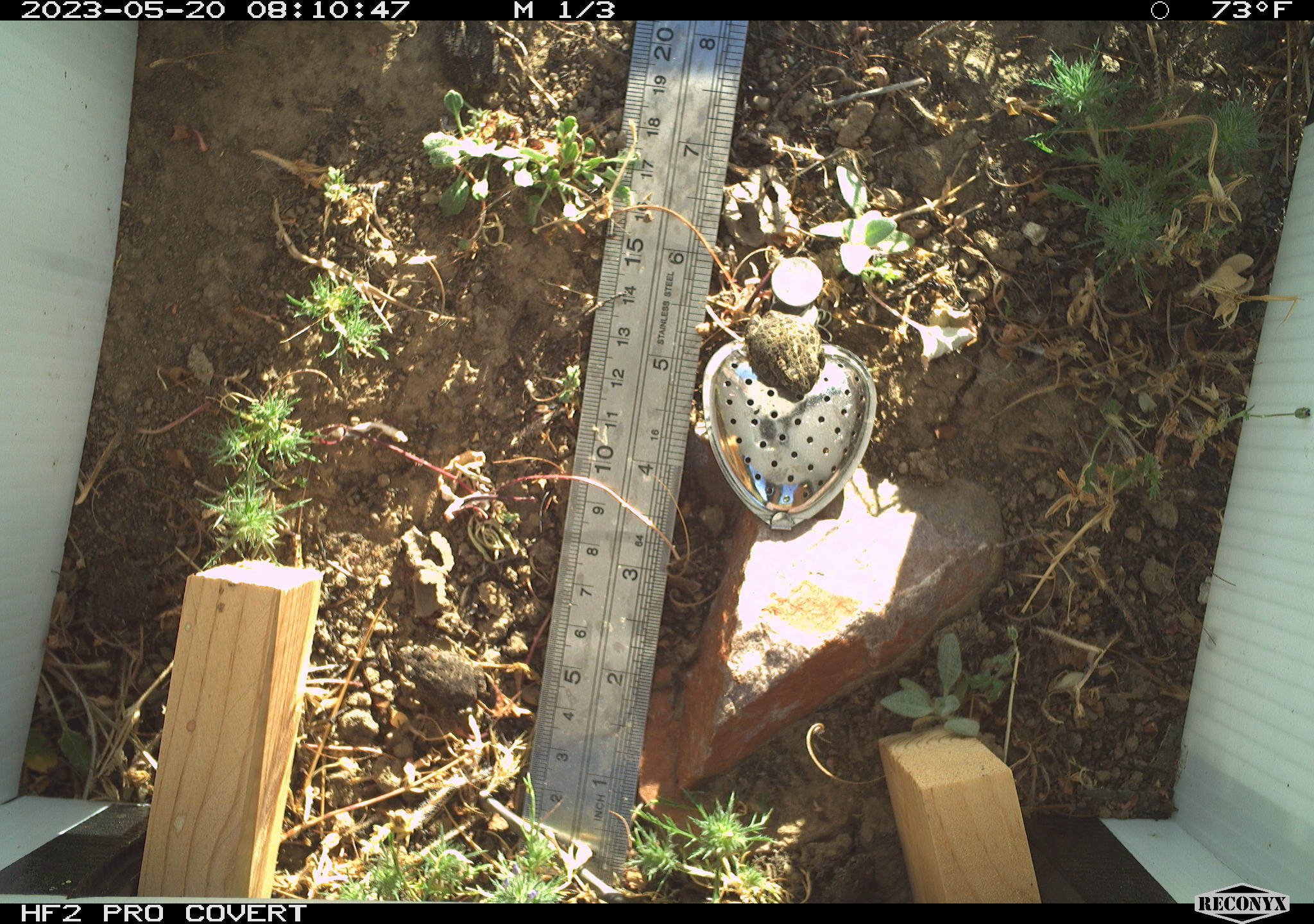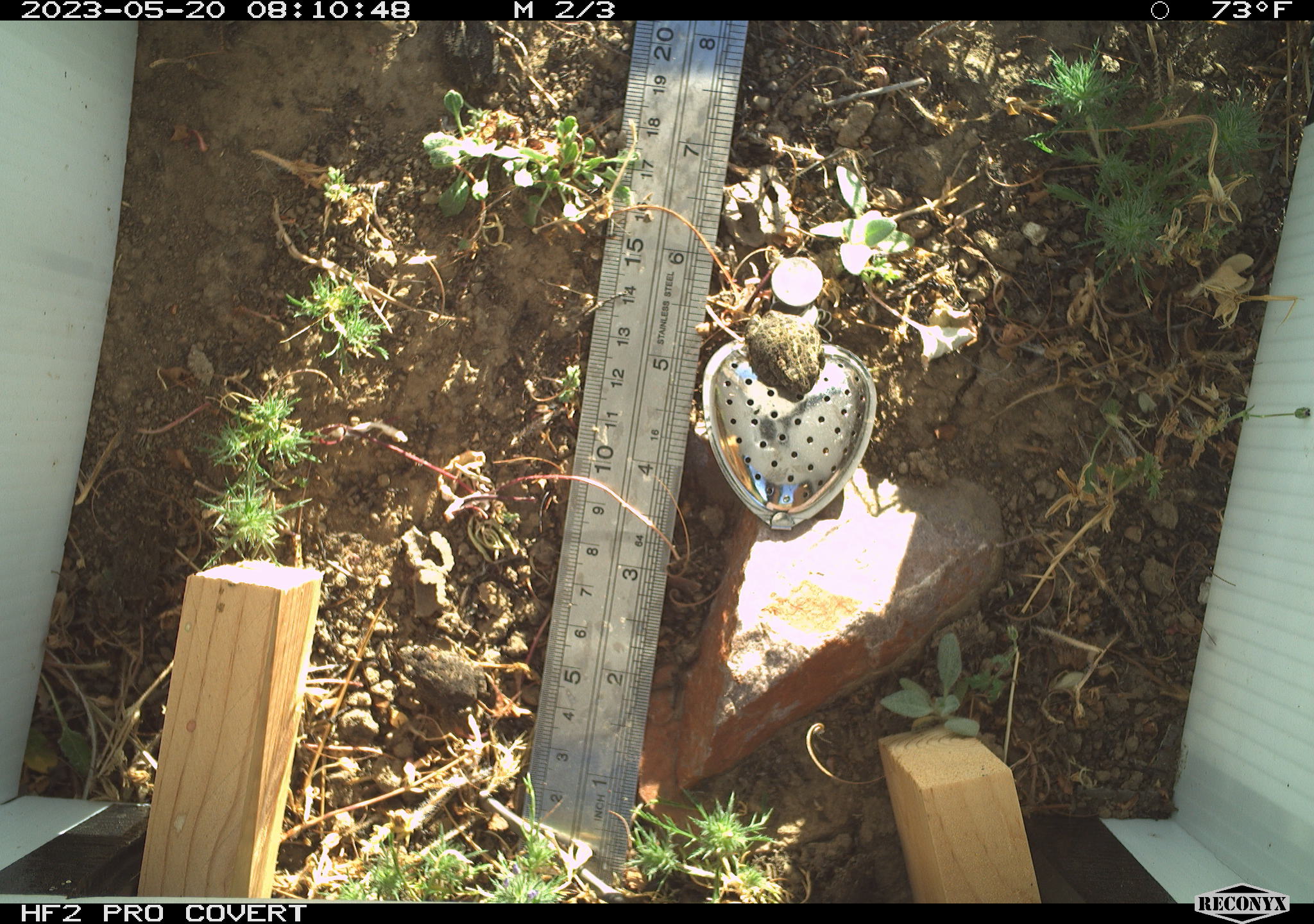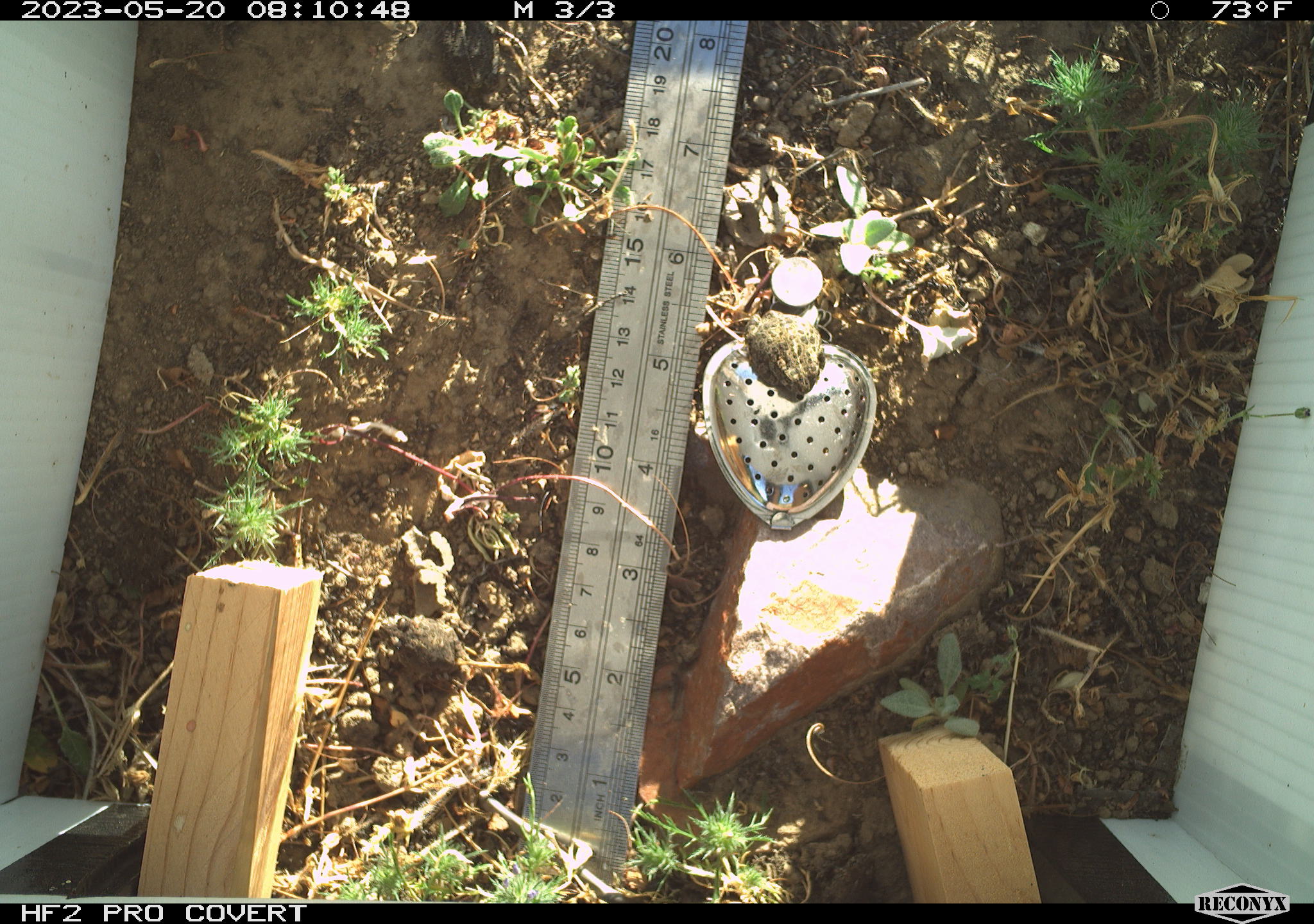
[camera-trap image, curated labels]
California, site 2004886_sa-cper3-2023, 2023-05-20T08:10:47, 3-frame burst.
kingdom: Animalia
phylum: Chordata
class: Amphibia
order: Anura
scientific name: Anura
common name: frogs